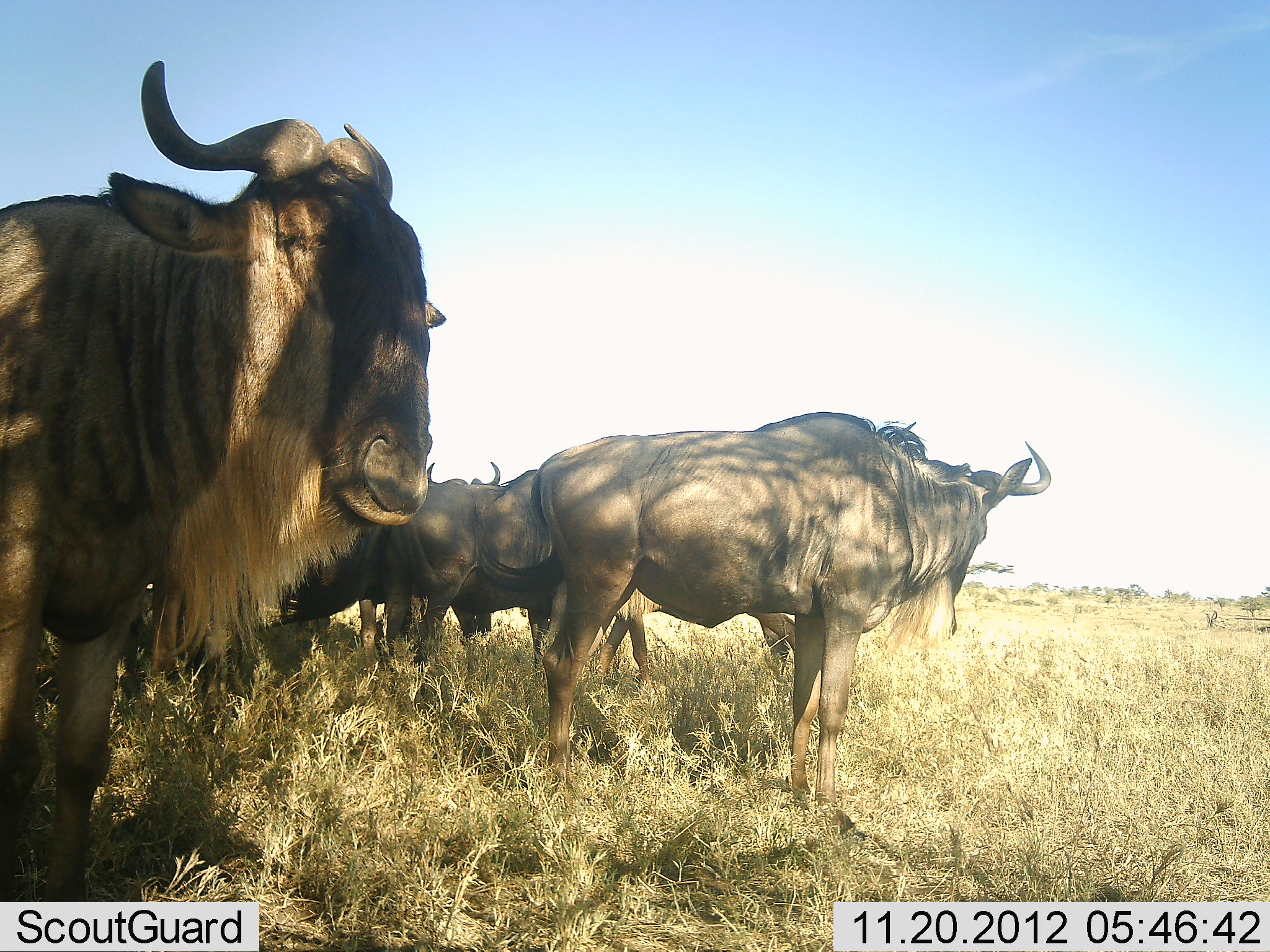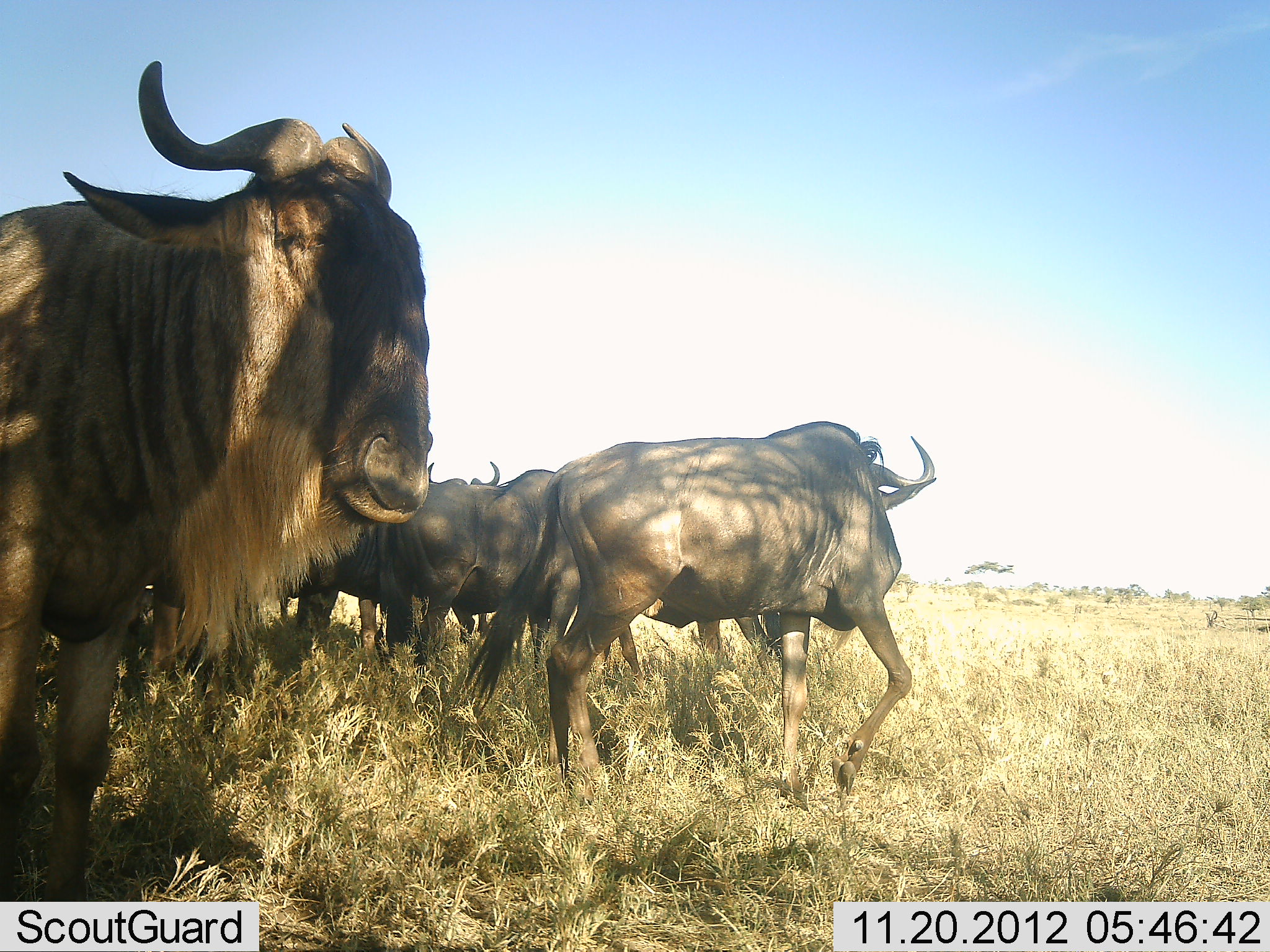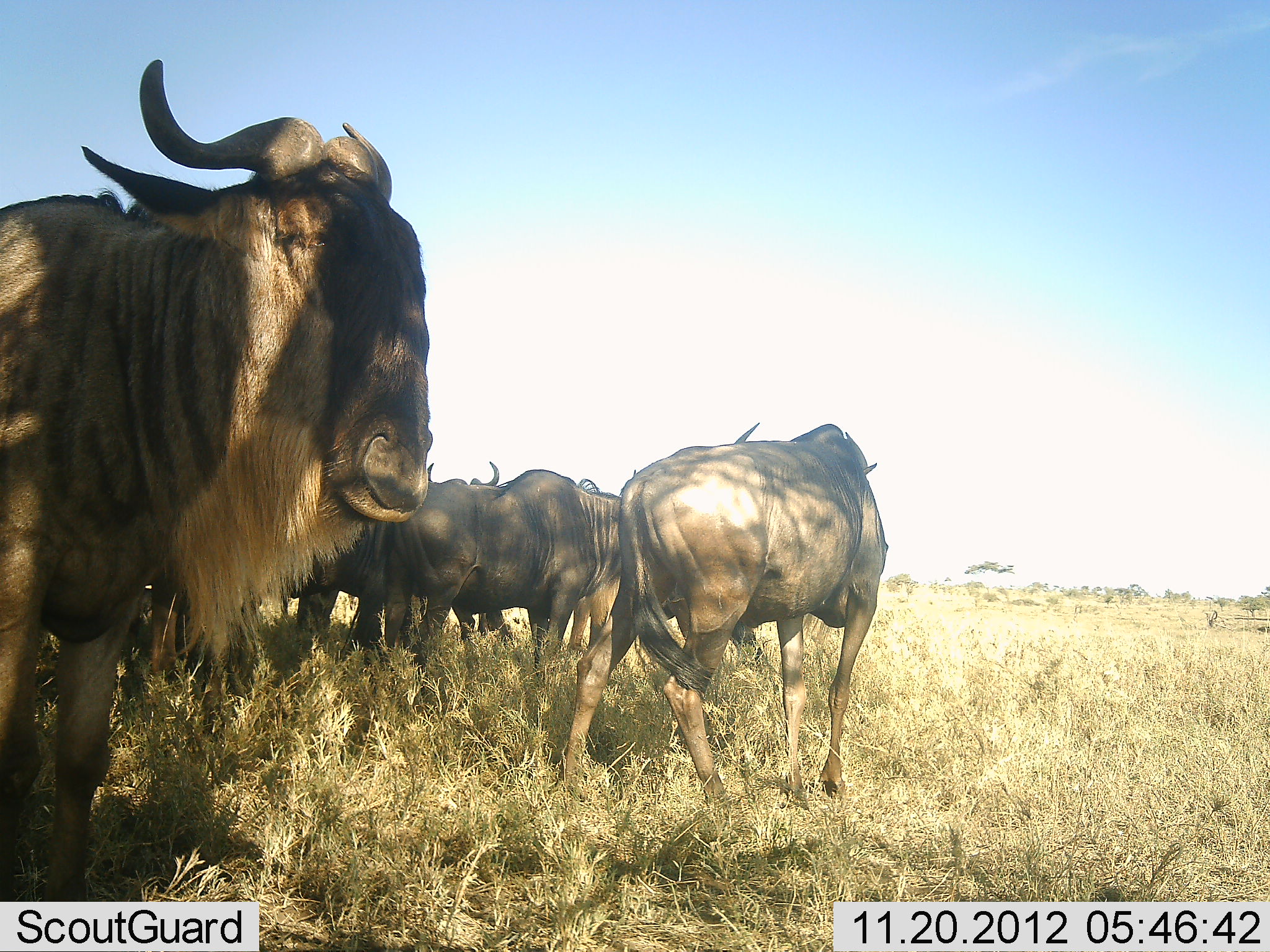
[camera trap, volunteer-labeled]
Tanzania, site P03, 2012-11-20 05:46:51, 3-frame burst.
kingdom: Animalia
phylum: Chordata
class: Mammalia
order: Artiodactyla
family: Bovidae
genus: Connochaetes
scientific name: Connochaetes taurinus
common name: blue wildebeest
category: wildebeest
Wildebeest (blue wildebeest) (Connochaetes taurinus), count 4. Behavior (volunteer vote fractions): standing 100%, resting 10%, moving 40%, interacting 10%. Young present (vote fraction): 0%. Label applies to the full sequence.